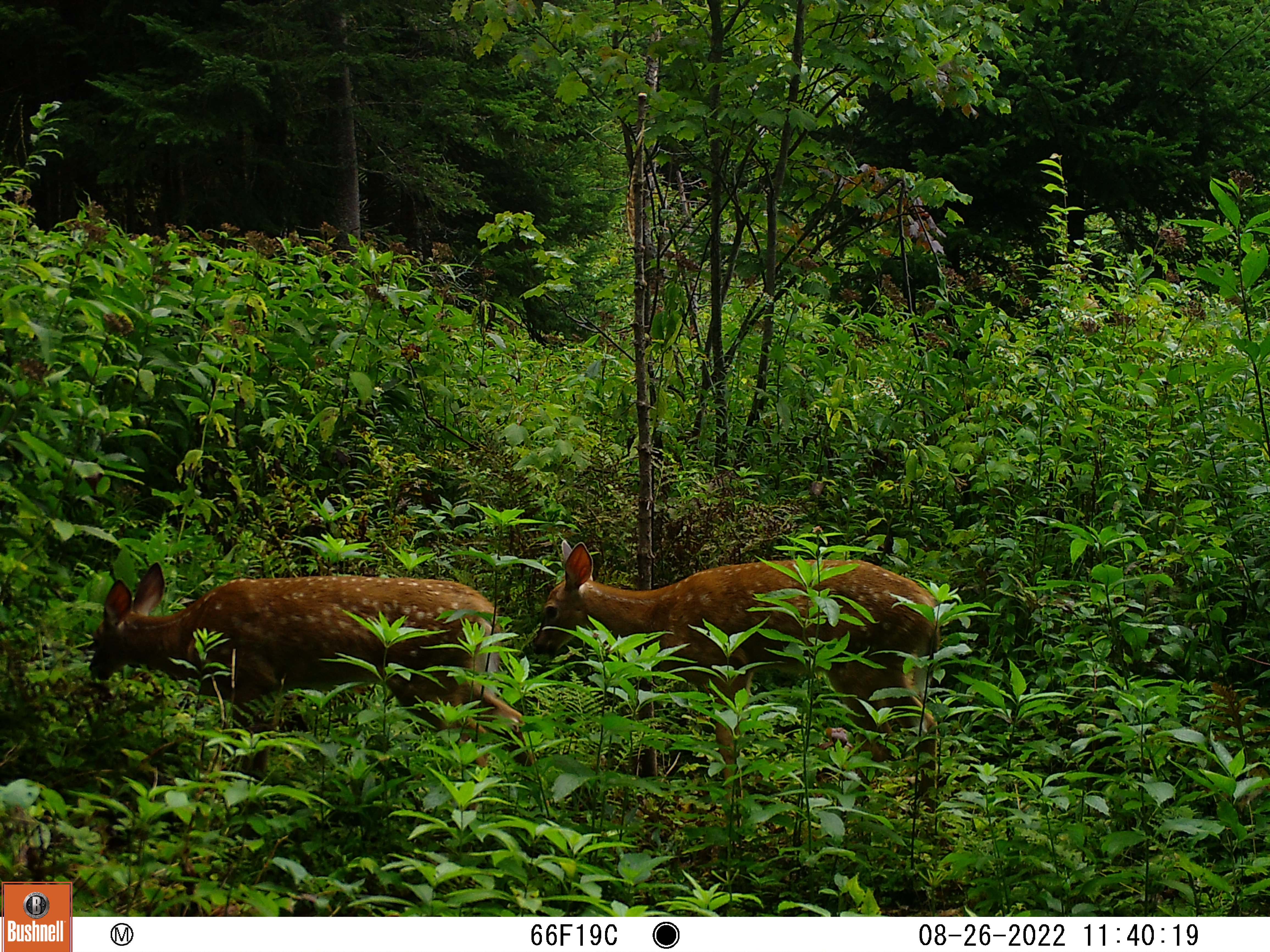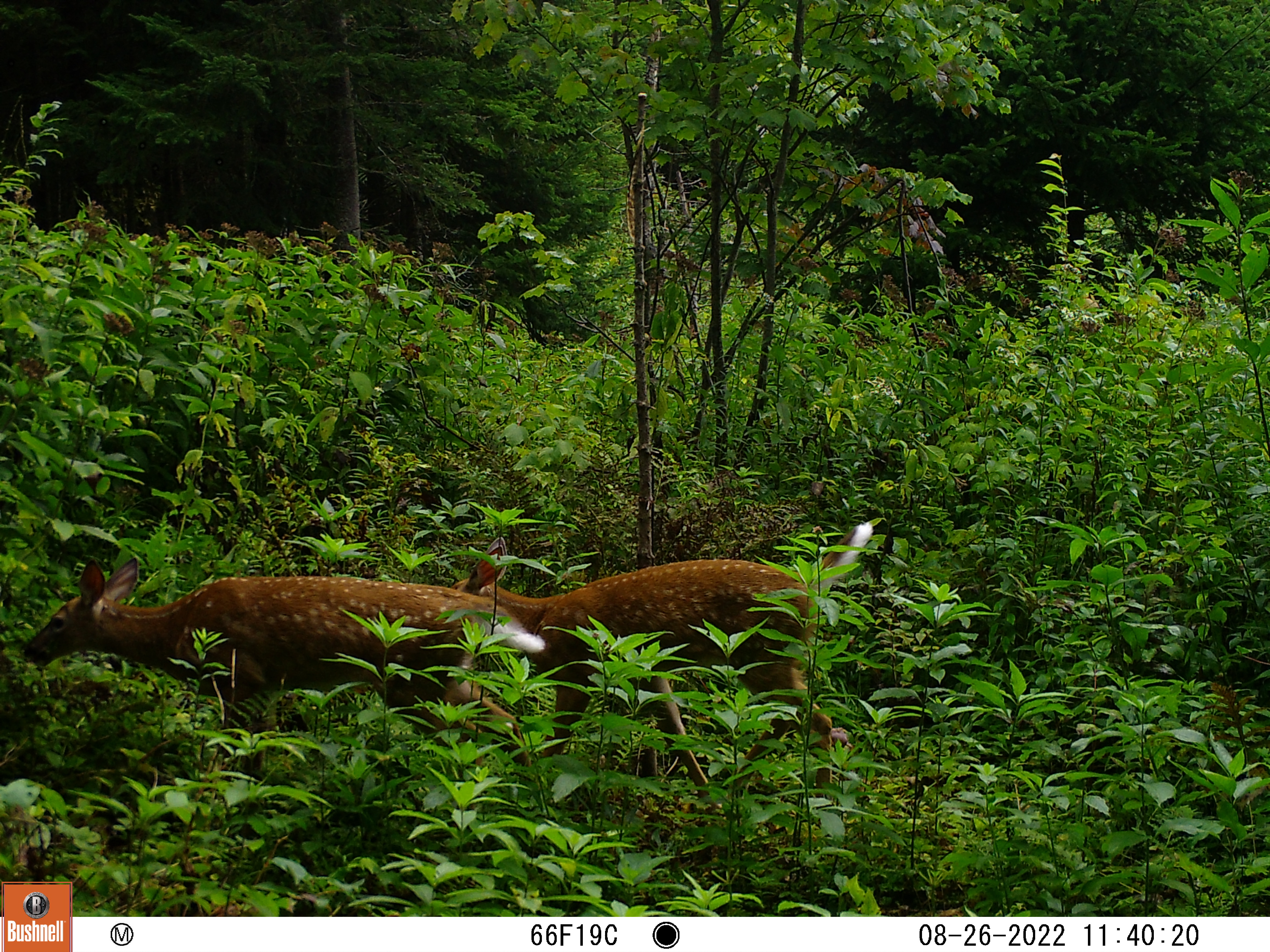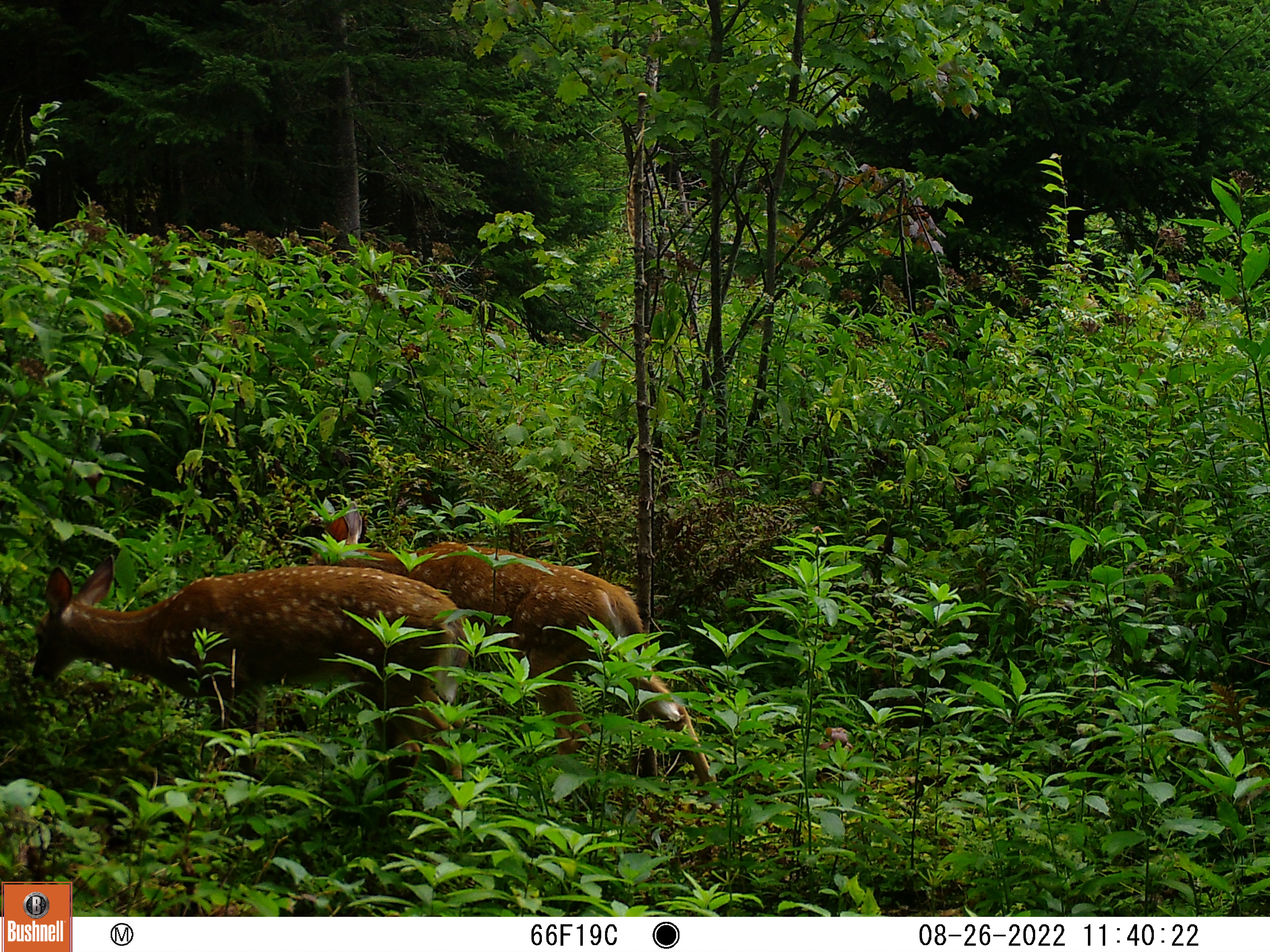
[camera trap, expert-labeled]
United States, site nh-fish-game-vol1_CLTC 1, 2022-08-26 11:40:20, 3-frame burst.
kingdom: Animalia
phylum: Chordata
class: Mammalia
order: Artiodactyla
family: Cervidae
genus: Odocoileus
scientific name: Odocoileus virginianus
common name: white-tailed deer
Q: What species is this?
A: White-tailed deer (Odocoileus virginianus).